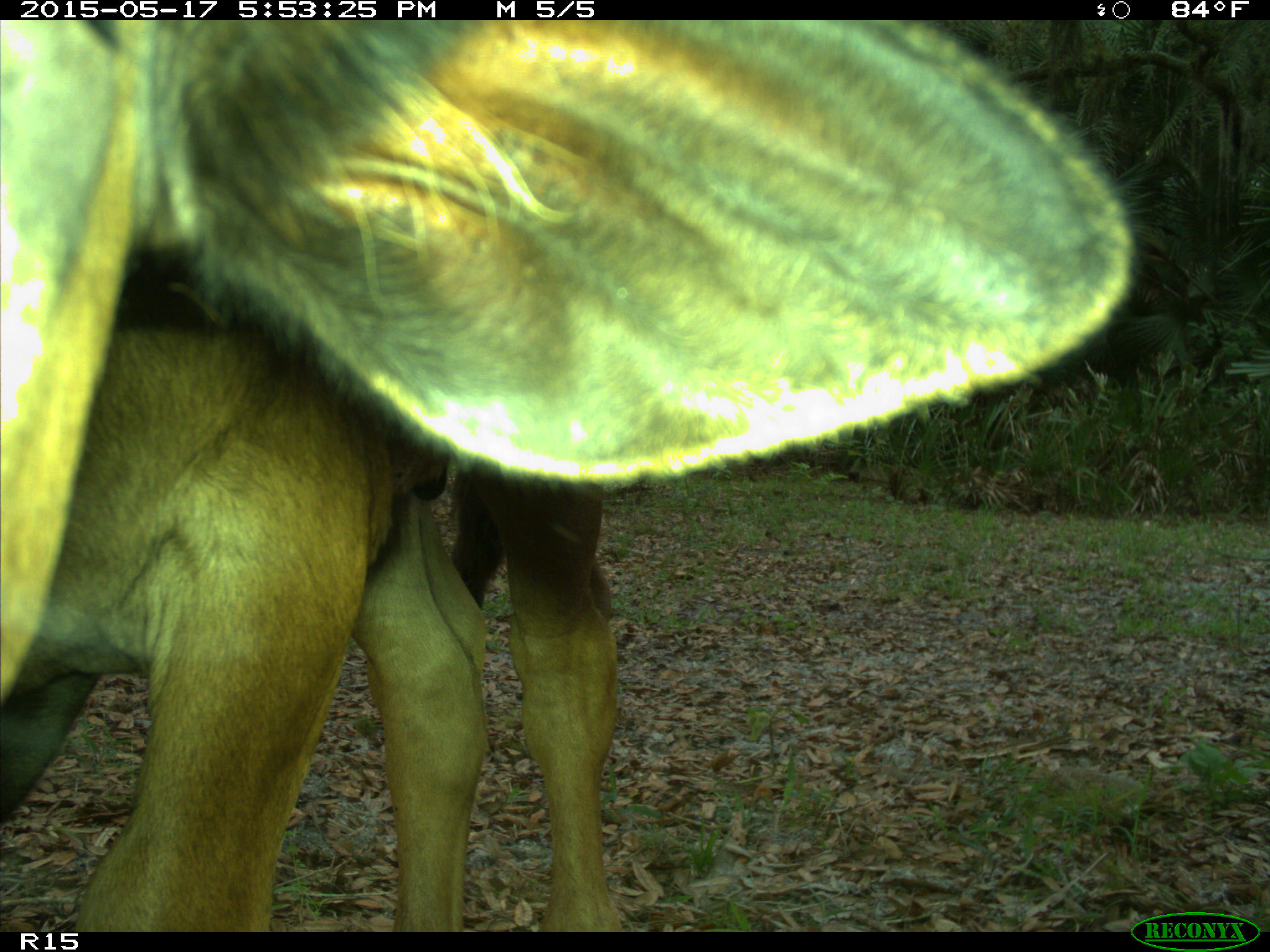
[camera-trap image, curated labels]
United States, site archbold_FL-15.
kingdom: Animalia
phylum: Chordata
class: Mammalia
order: Artiodactyla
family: Bovidae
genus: Bos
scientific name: Bos taurus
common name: domestic cow